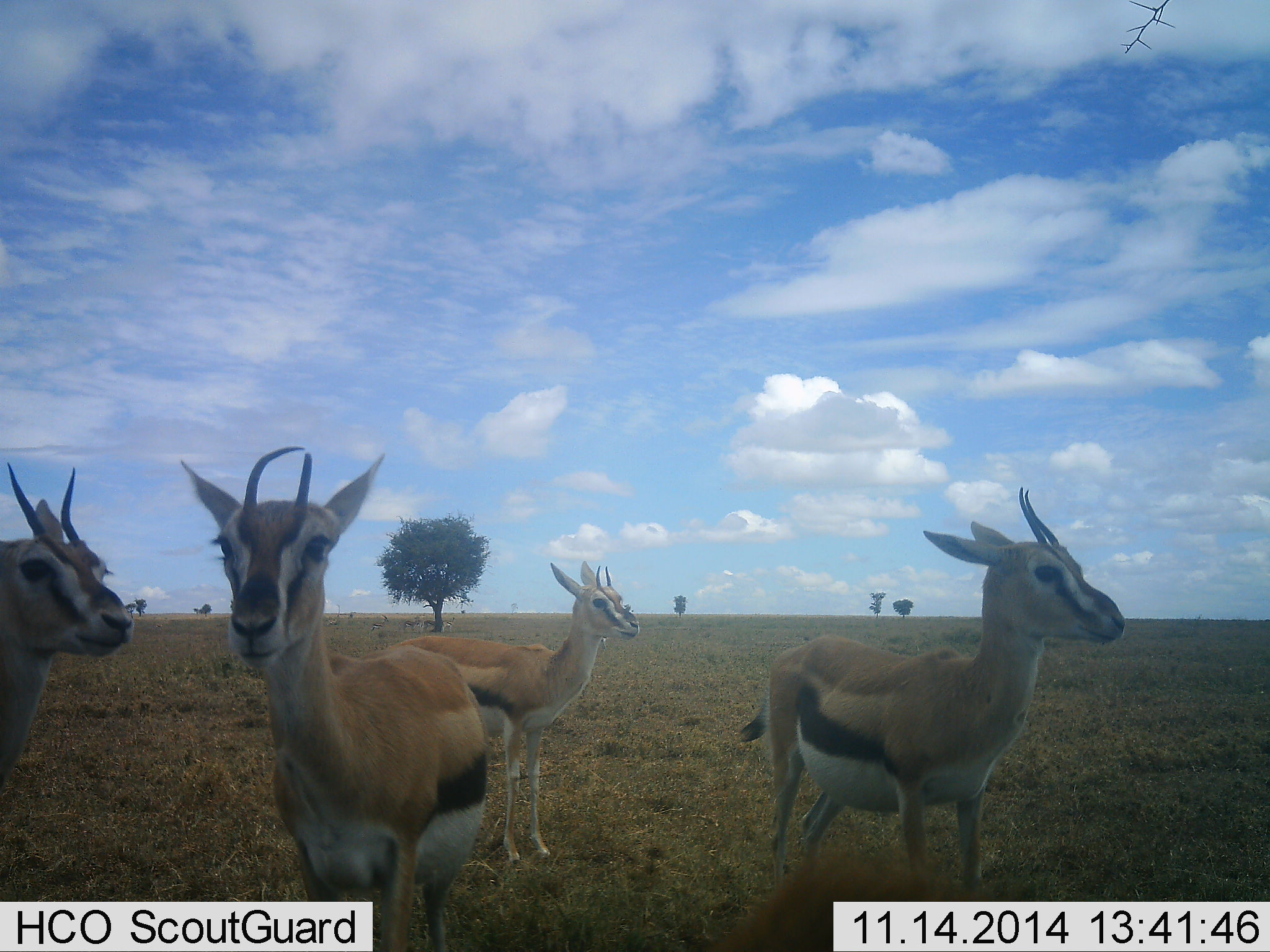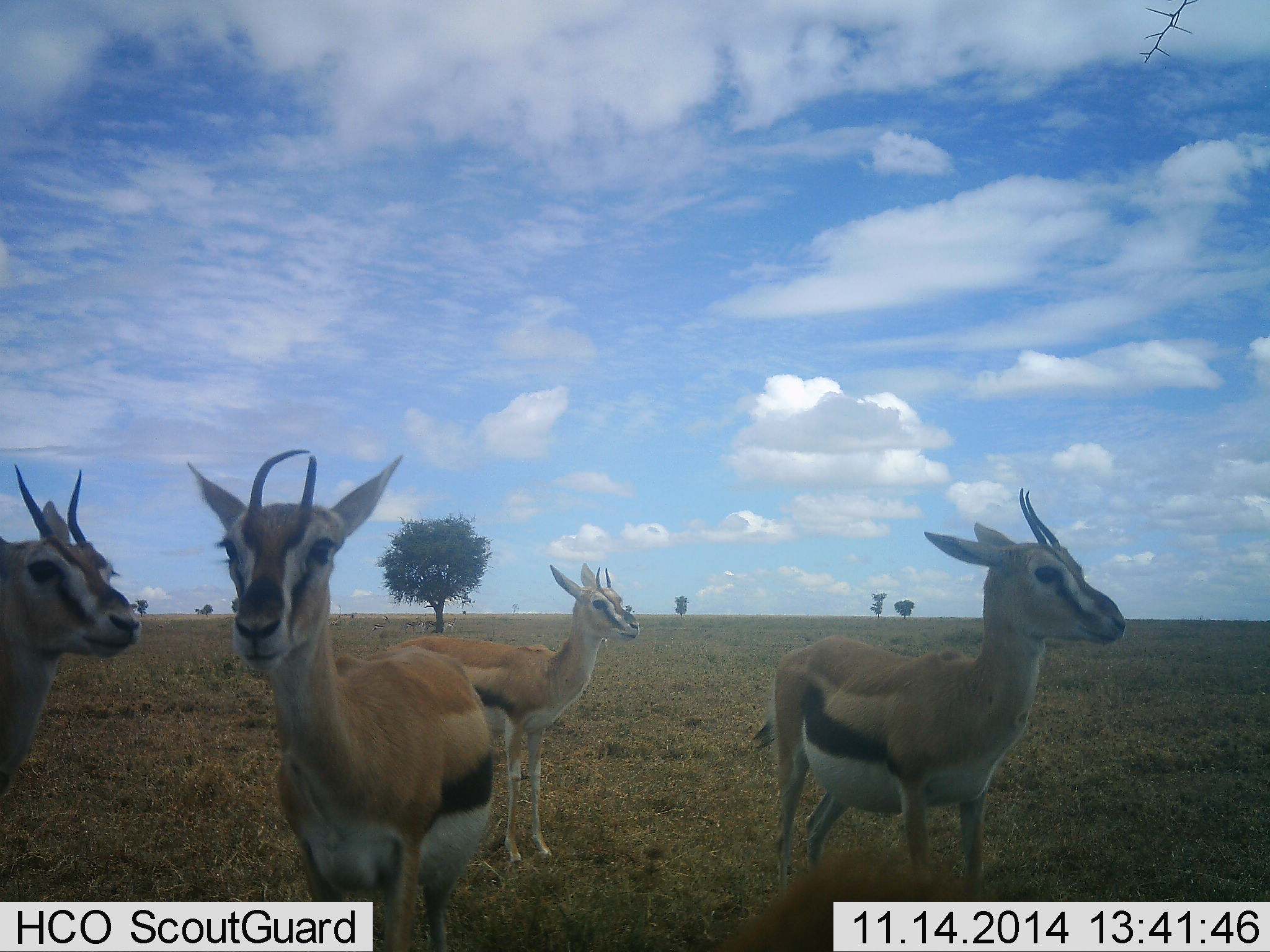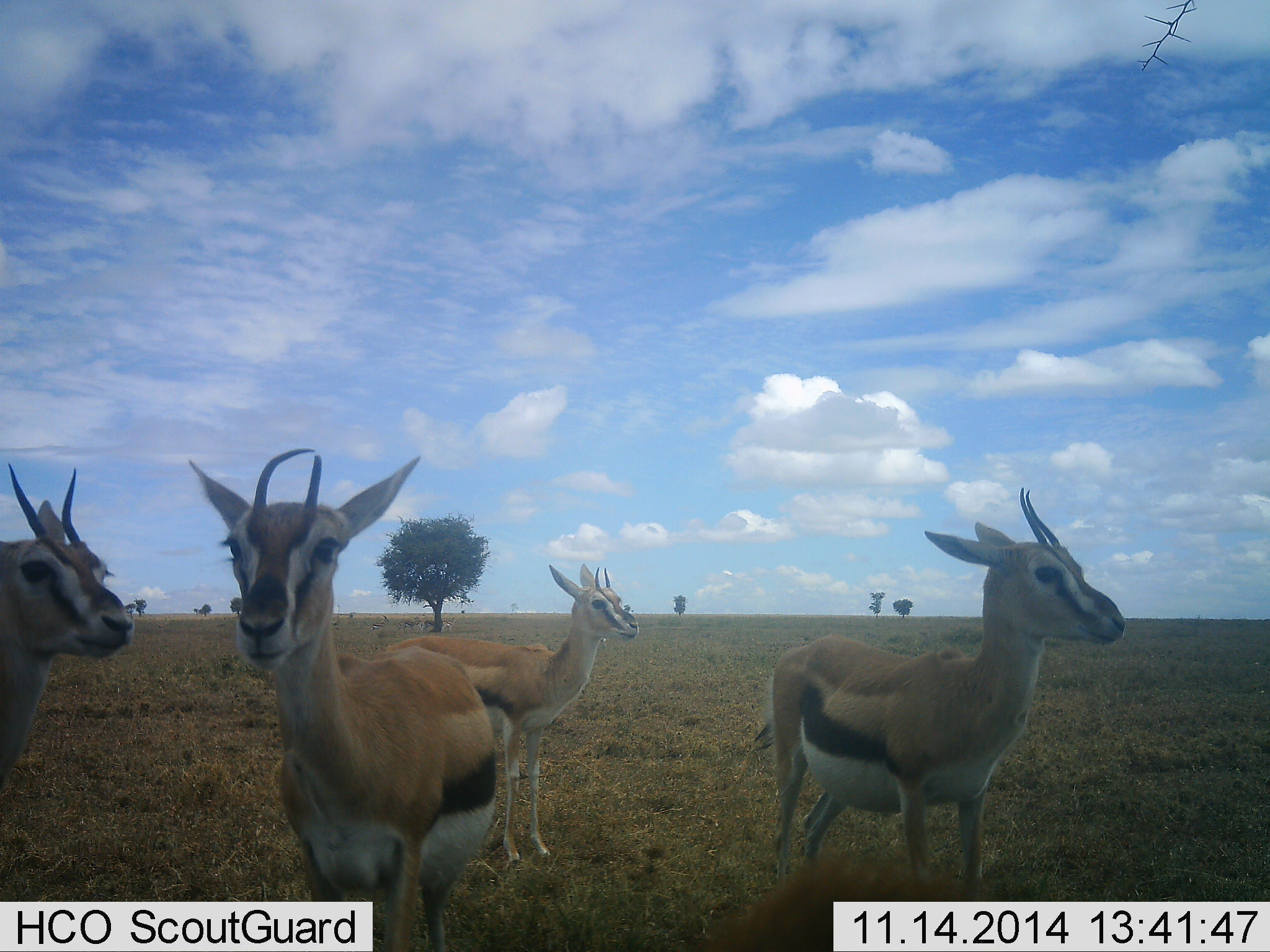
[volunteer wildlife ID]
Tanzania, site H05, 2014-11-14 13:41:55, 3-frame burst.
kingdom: Animalia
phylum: Chordata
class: Mammalia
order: Artiodactyla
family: Bovidae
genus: Eudorcas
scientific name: Eudorcas thomsonii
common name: thomson's gazelle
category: gazellethomsons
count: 4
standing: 100%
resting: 0%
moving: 0%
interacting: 0%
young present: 20%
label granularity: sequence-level